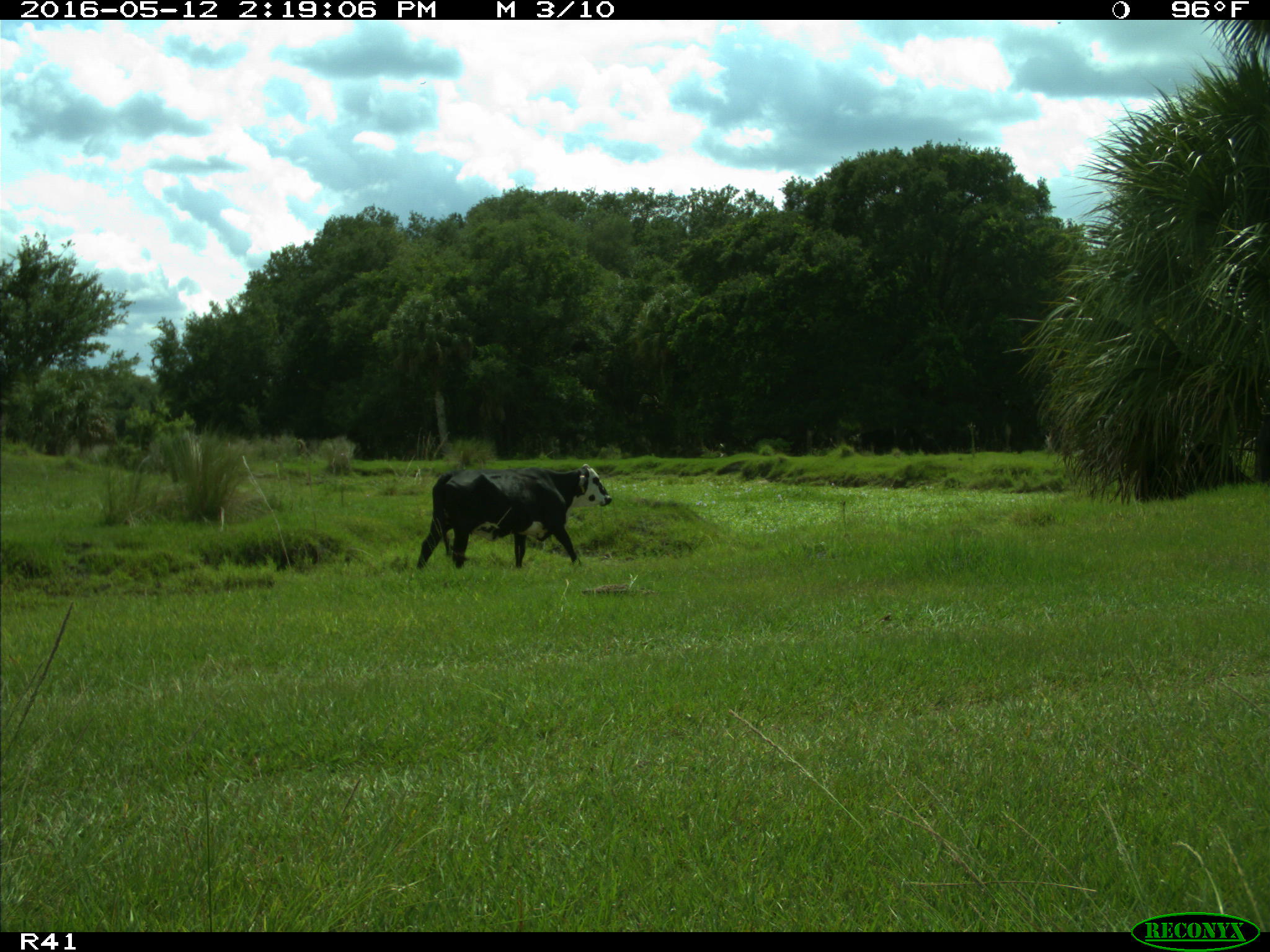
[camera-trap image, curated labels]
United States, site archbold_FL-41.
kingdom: Animalia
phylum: Chordata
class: Mammalia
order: Artiodactyla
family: Bovidae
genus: Bos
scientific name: Bos taurus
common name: domestic cow